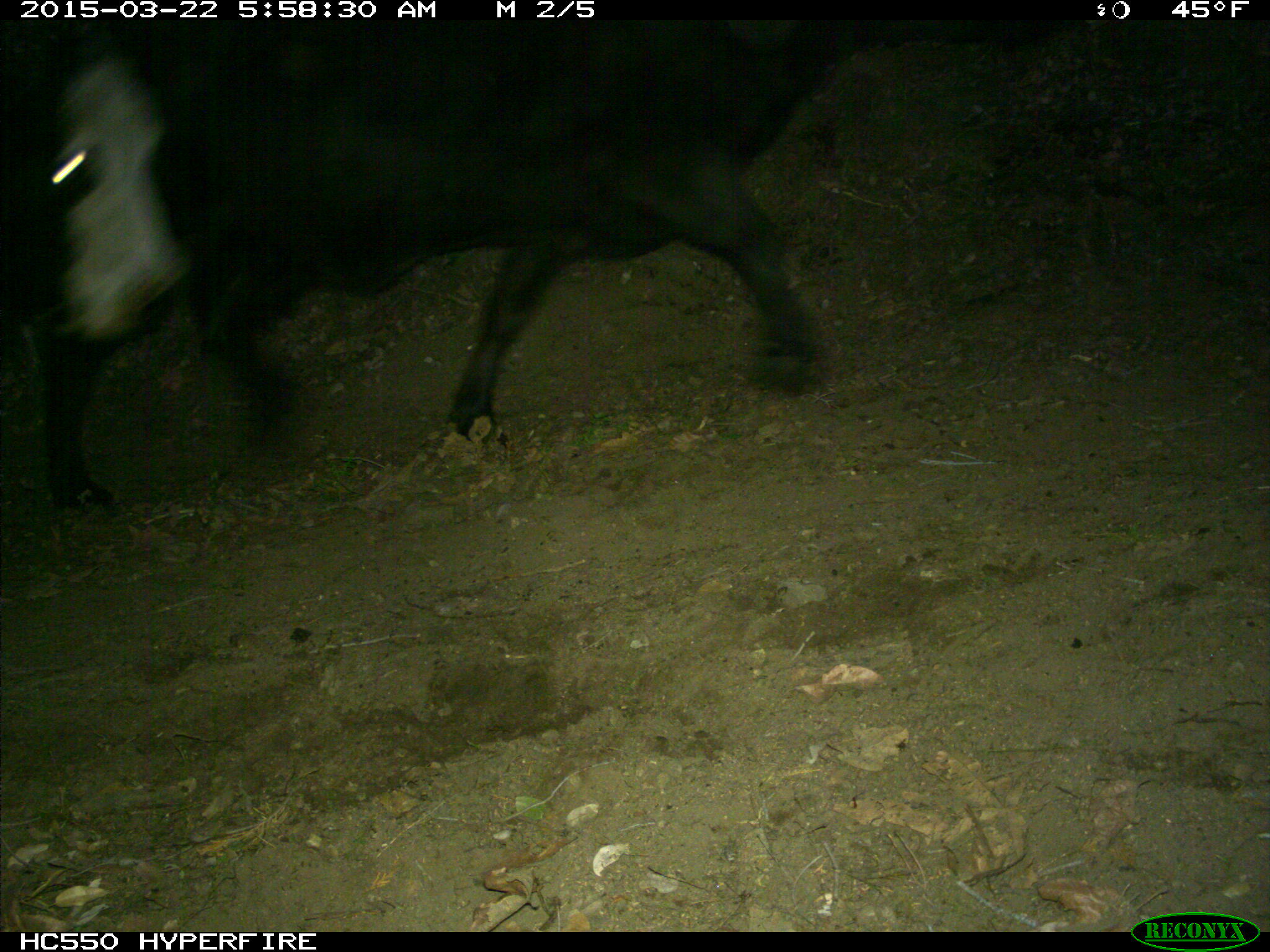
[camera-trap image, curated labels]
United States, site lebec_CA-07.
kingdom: Animalia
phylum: Chordata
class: Mammalia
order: Artiodactyla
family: Bovidae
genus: Bos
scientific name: Bos taurus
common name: domestic cow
Bos taurus (domestic cow).